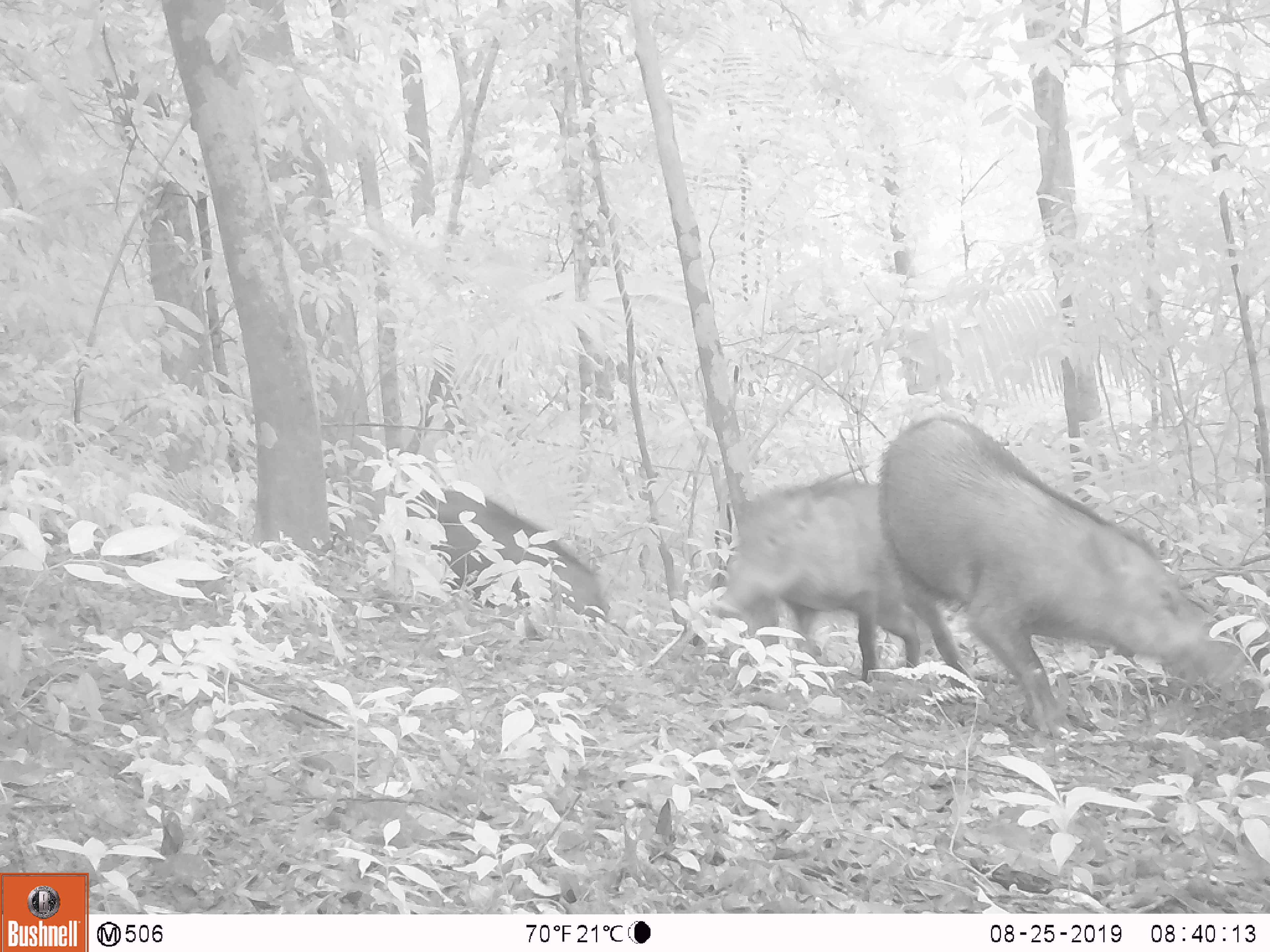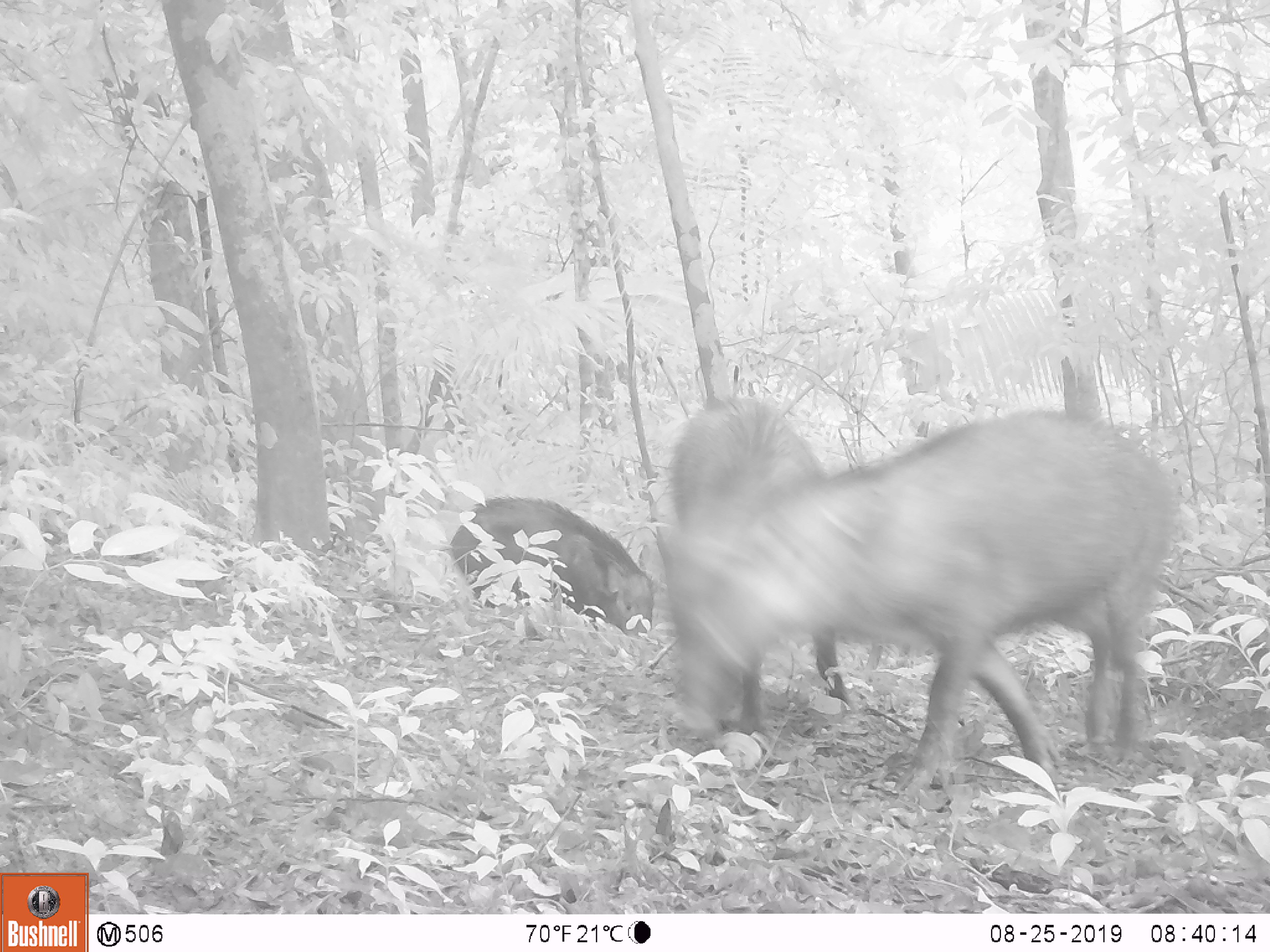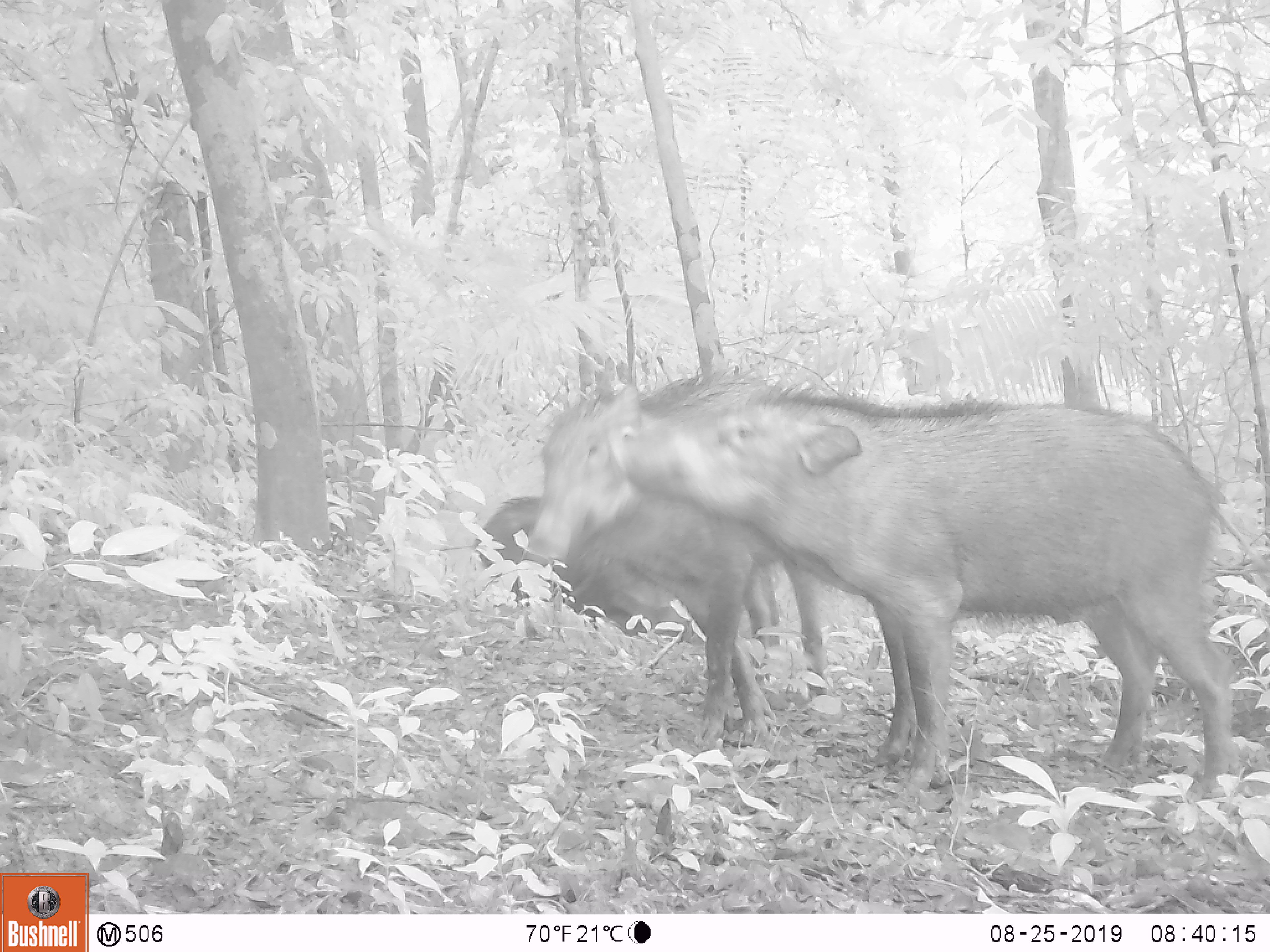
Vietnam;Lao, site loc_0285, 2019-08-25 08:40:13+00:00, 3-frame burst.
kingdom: Animalia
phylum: Chordata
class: Mammalia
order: Artiodactyla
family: Suidae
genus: Sus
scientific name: Sus scrofa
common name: eurasian wild pig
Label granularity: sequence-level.